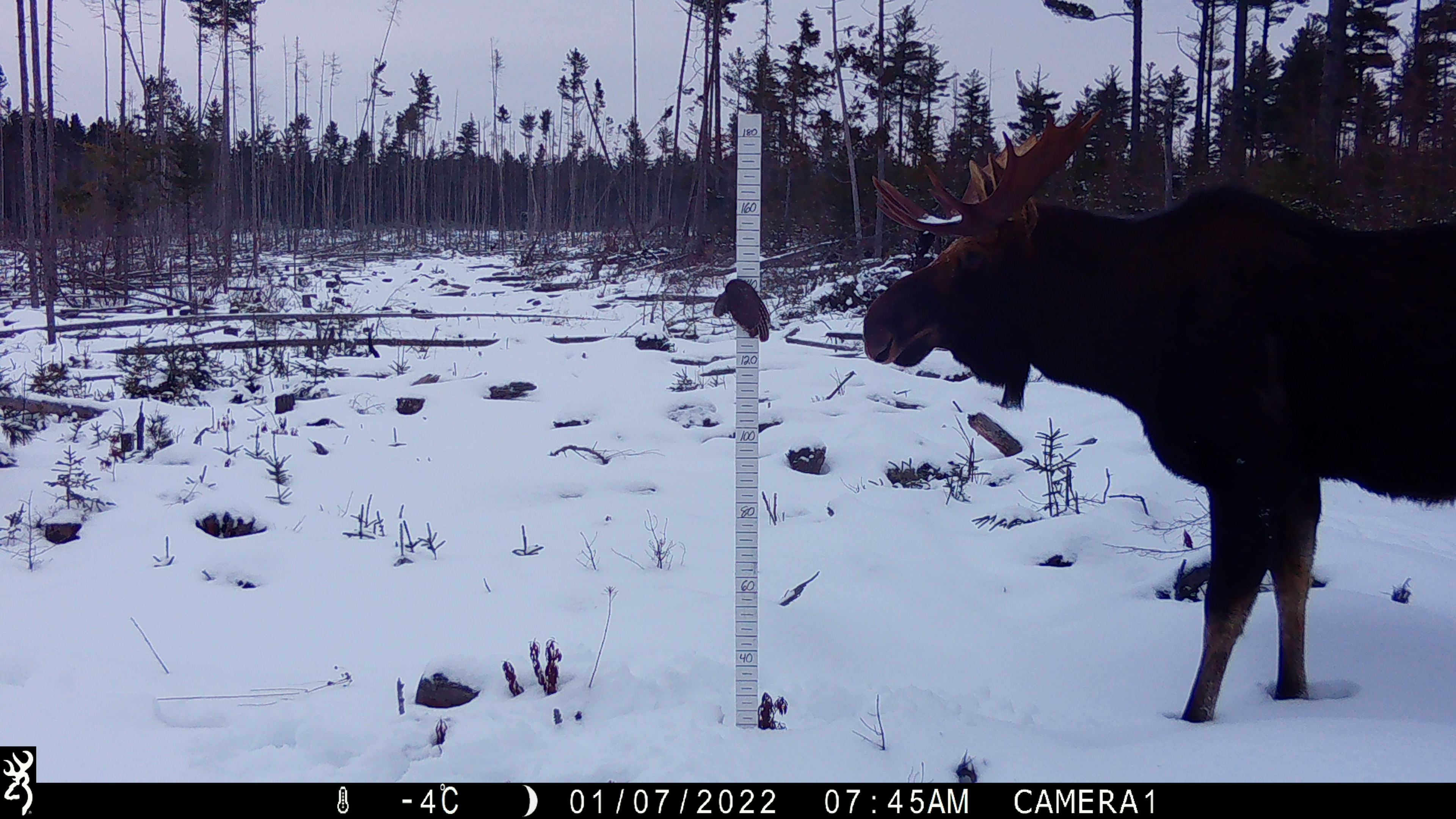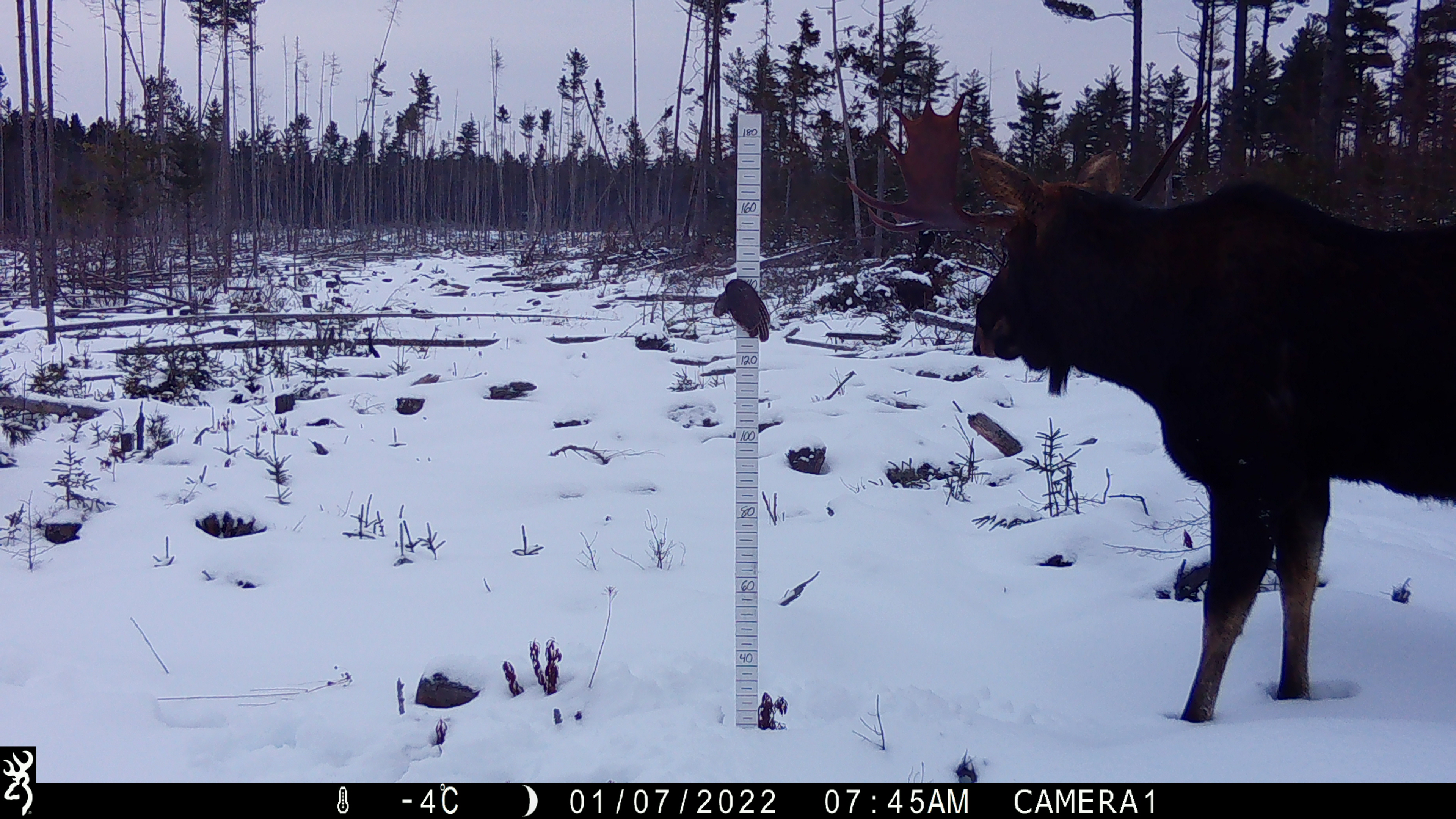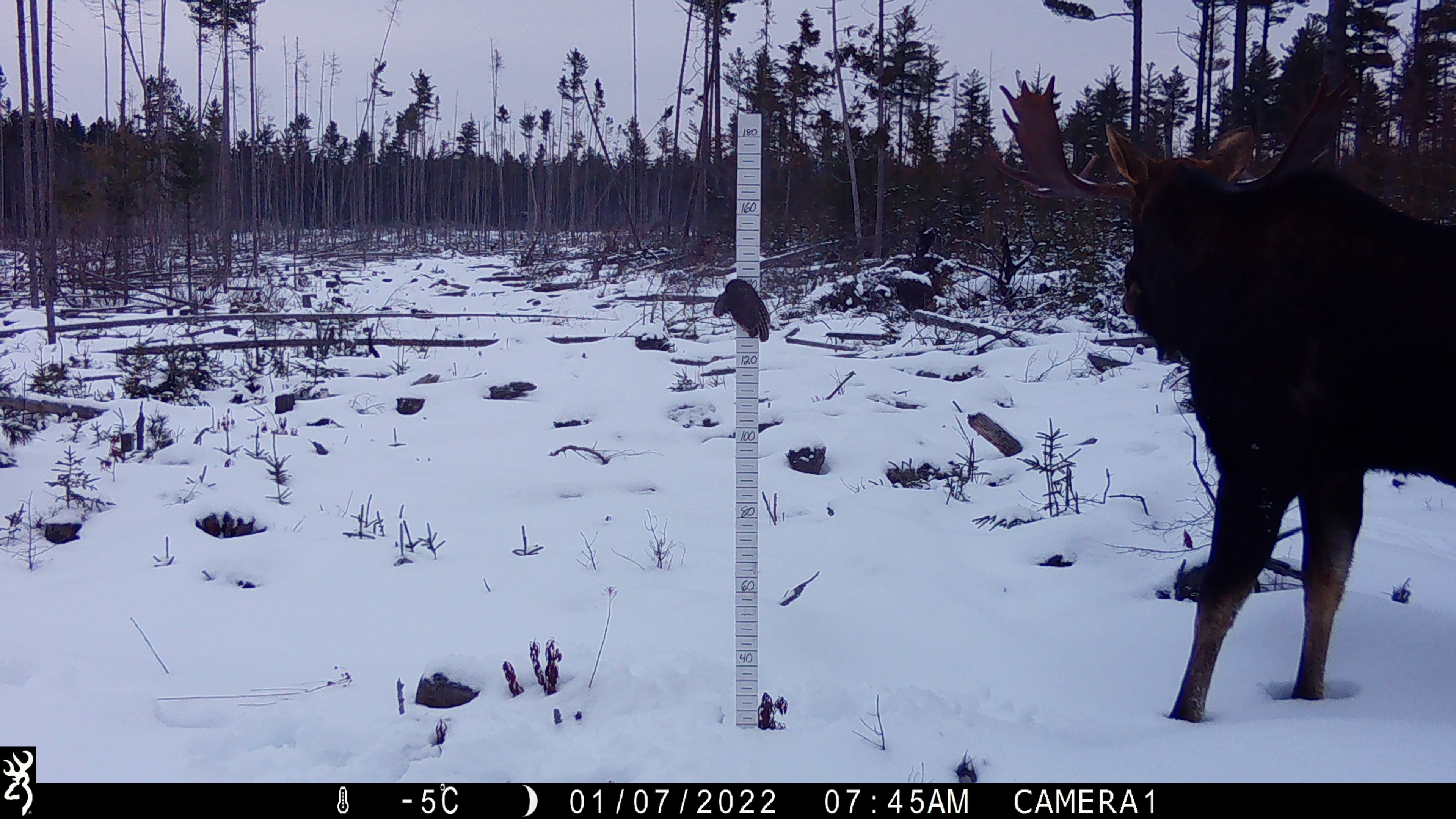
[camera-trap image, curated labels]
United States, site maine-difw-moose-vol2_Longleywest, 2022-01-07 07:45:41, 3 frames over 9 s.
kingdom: Animalia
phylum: Chordata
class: Mammalia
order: Artiodactyla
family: Cervidae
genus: Alces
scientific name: Alces alces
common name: moose